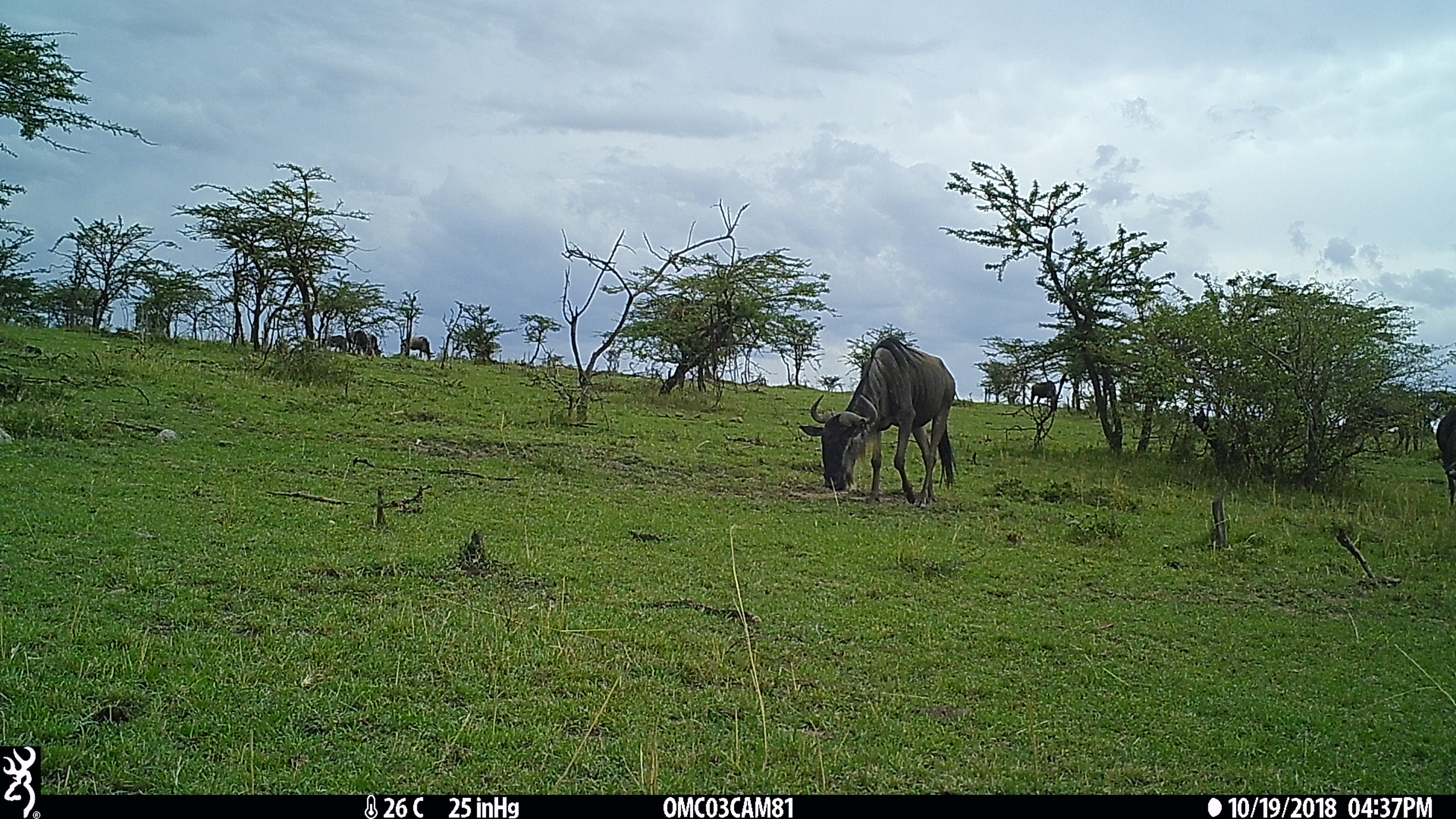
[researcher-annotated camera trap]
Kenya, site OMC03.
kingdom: Animalia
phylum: Chordata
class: Mammalia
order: Artiodactyla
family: Bovidae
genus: Connochaetes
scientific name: Connochaetes taurinus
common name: blue wildebeest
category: wildebeest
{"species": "wildebeest (blue wildebeest) (Connochaetes taurinus)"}